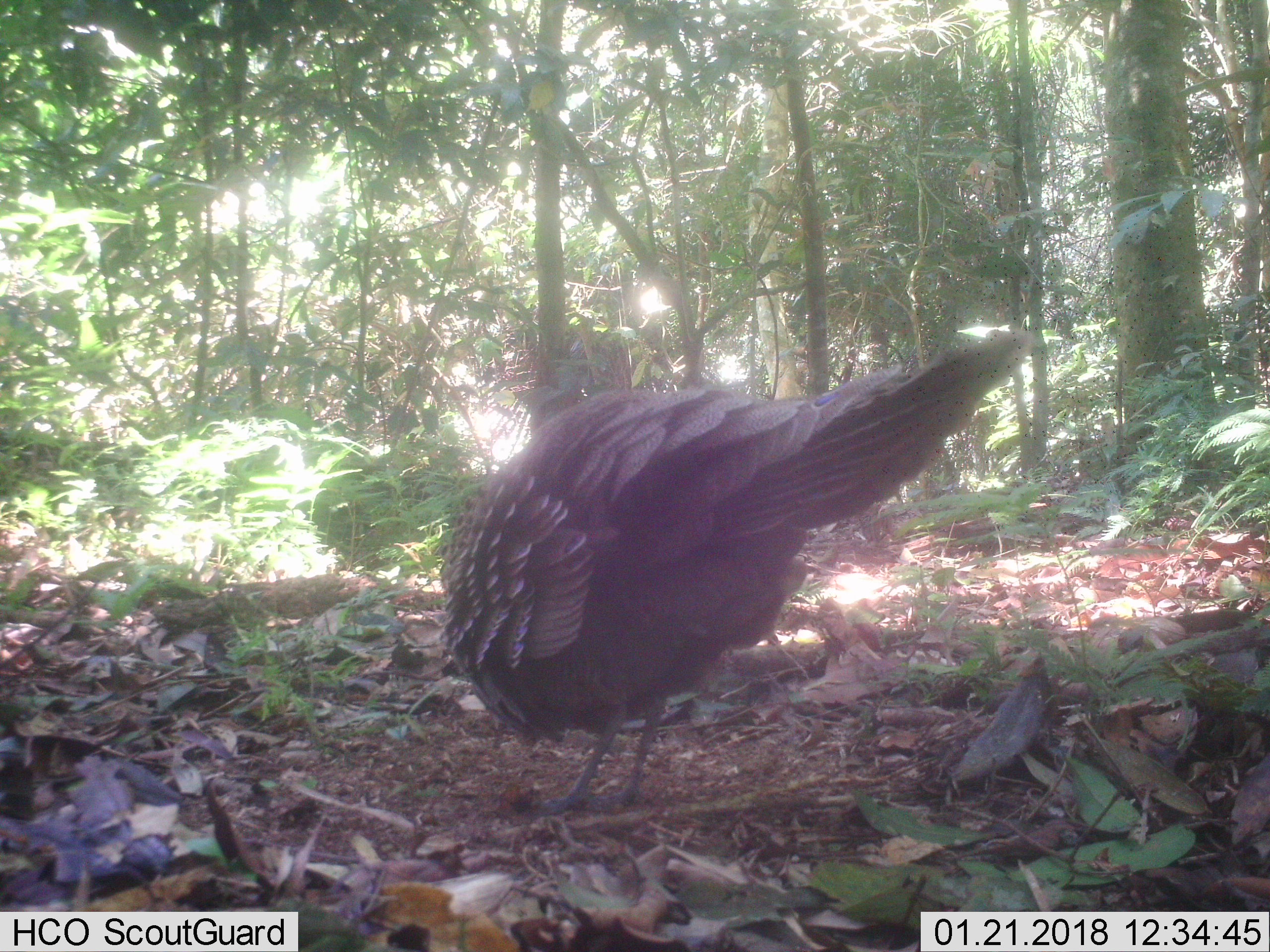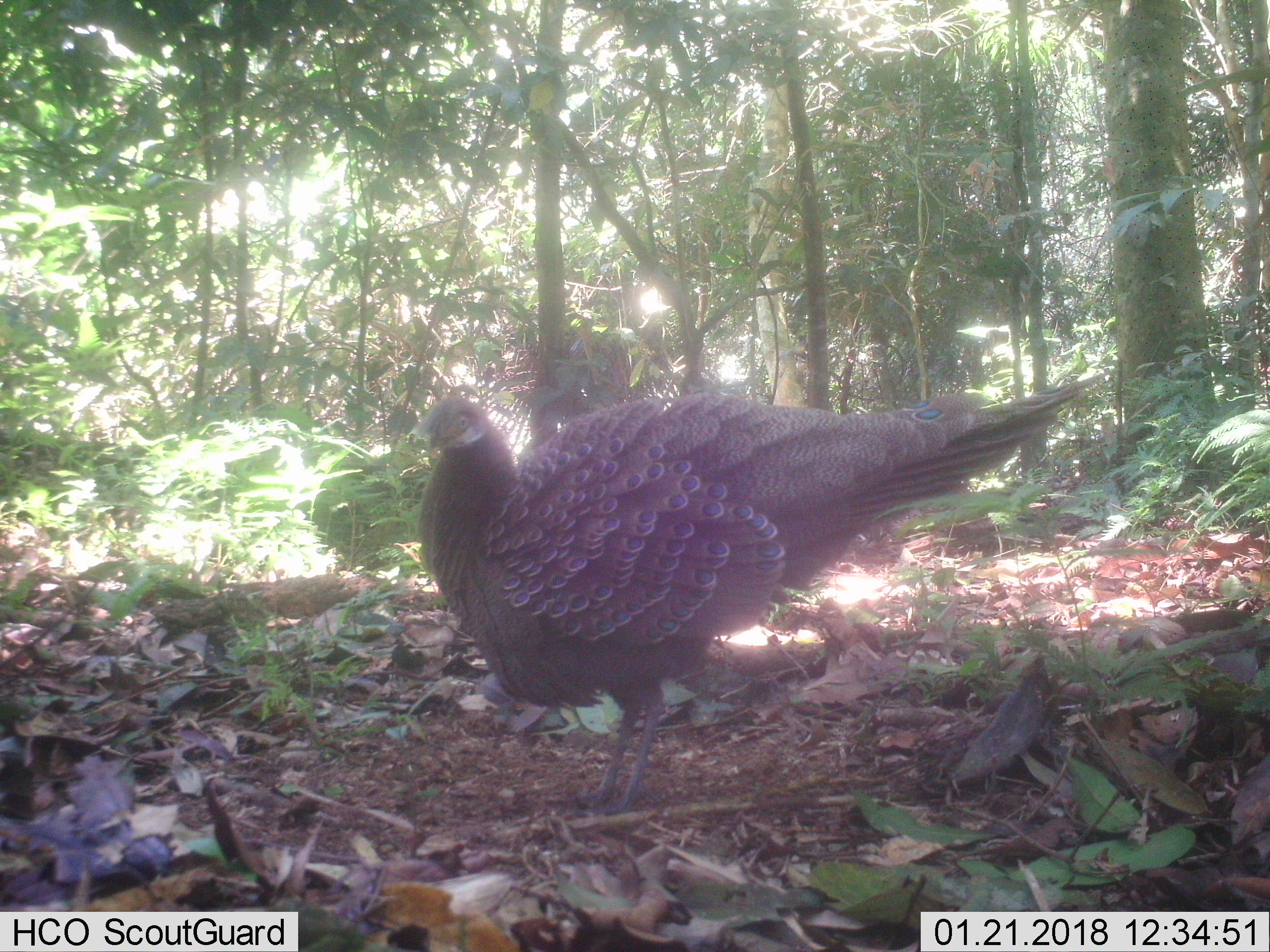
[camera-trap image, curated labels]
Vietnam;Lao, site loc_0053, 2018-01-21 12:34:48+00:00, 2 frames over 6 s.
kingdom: Animalia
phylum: Chordata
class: Aves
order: Galliformes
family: Phasianidae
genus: Polyplectron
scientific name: Polyplectron bicalcaratum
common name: gray peacock-pheasant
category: grey peacock pheasant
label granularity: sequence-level